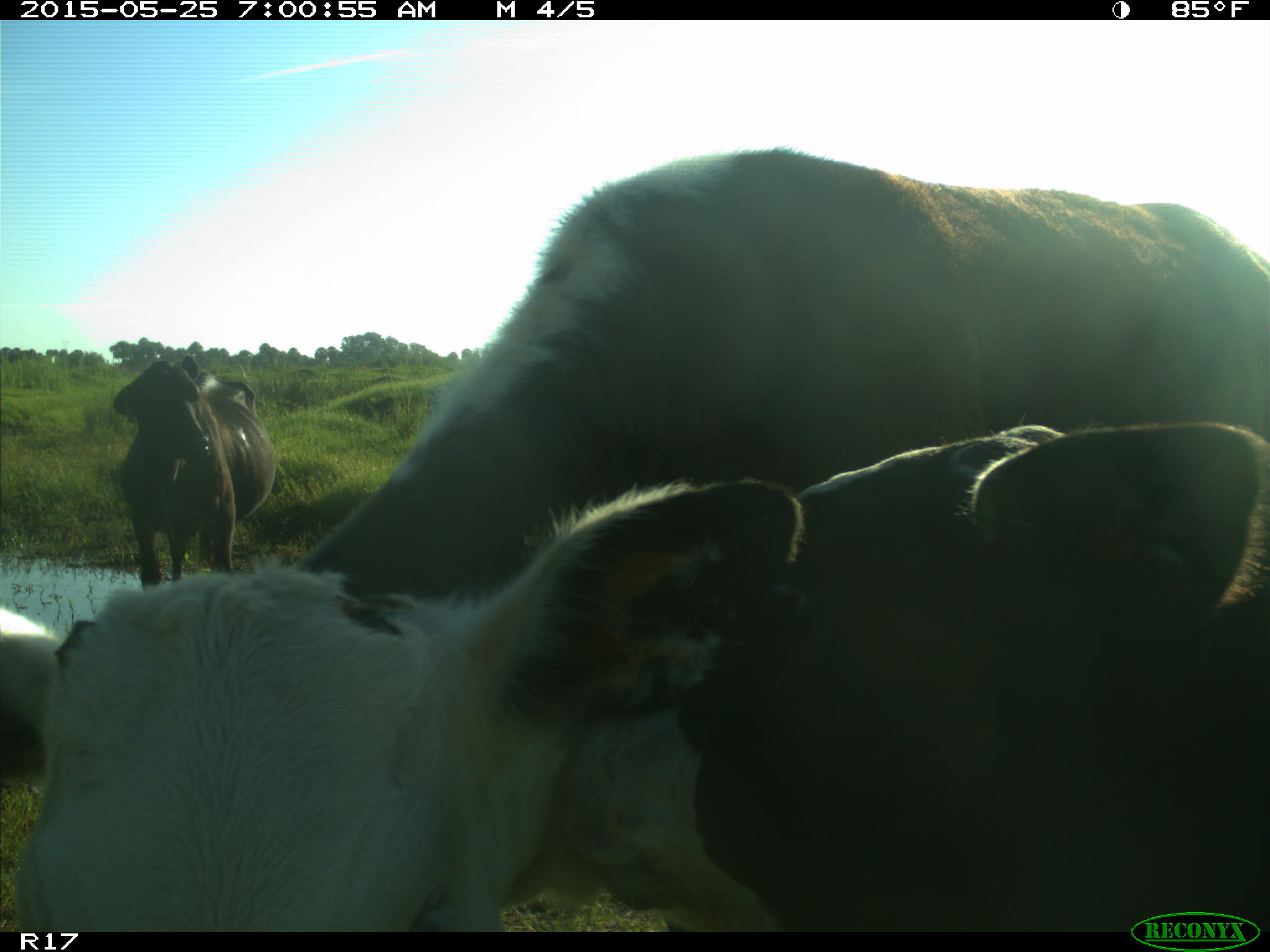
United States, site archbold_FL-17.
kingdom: Animalia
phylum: Chordata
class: Mammalia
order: Artiodactyla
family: Bovidae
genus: Bos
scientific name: Bos taurus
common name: domestic cow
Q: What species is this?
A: Bos taurus (domestic cow).